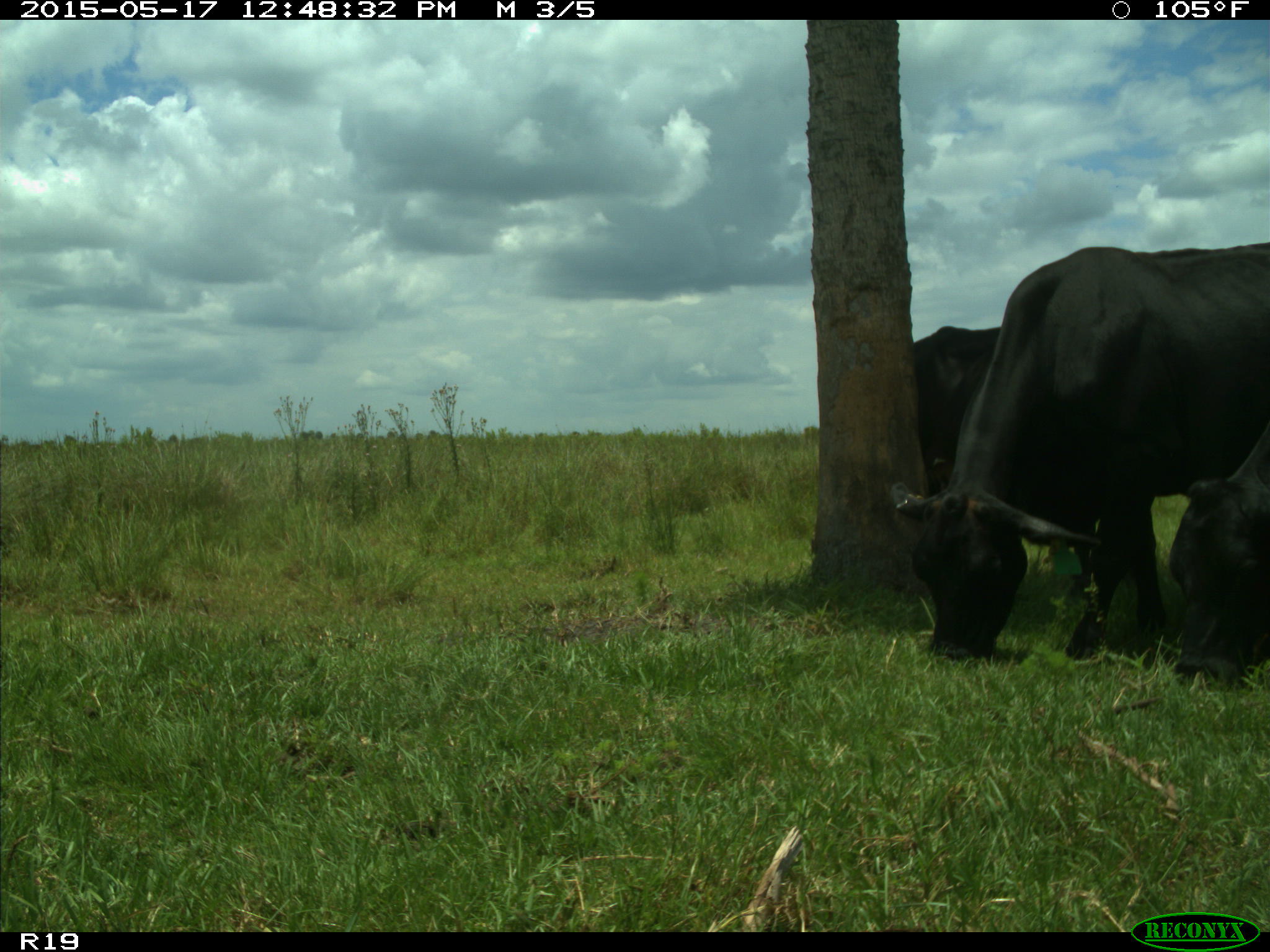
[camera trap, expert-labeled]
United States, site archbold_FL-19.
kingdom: Animalia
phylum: Chordata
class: Mammalia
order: Artiodactyla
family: Bovidae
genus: Bos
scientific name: Bos taurus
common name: domestic cow